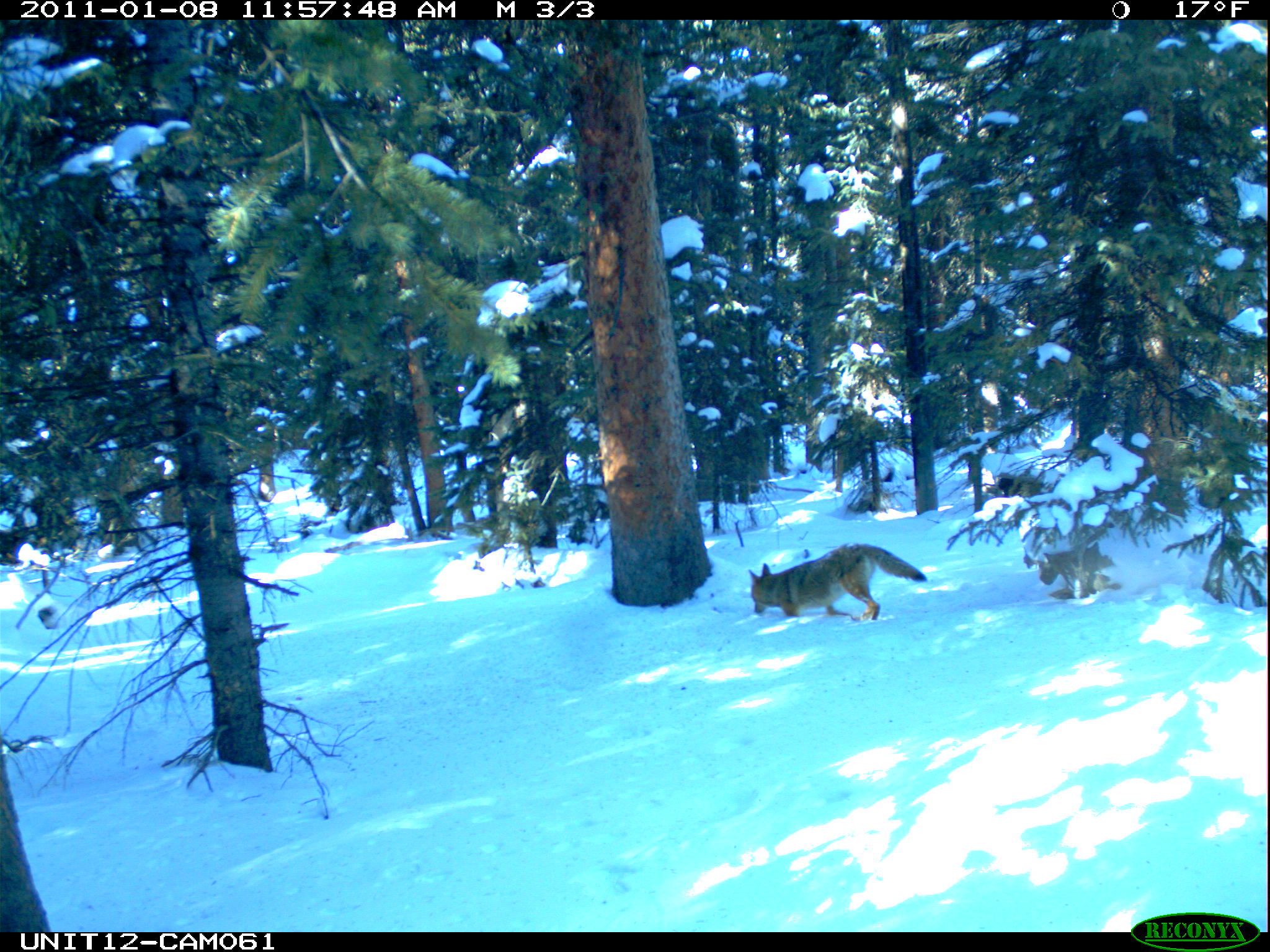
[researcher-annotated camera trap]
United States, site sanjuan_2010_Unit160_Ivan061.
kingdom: Animalia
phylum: Chordata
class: Mammalia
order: Carnivora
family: Canidae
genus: Canis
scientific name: Canis latrans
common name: coyote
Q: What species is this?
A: Canis latrans (coyote).